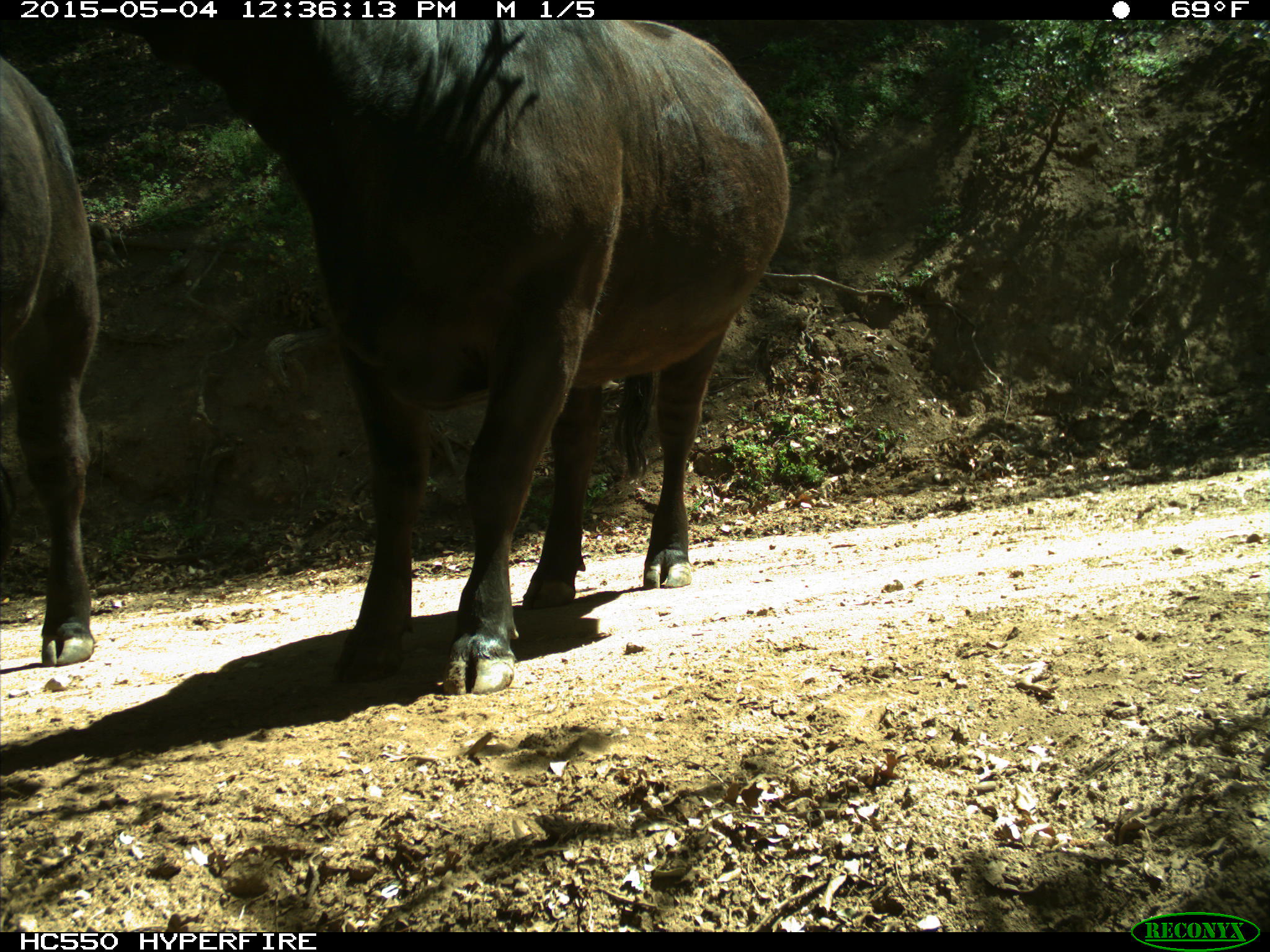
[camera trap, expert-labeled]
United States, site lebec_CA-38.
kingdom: Animalia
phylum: Chordata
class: Mammalia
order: Artiodactyla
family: Bovidae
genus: Bos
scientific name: Bos taurus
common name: domestic cow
Bos taurus (domestic cow).